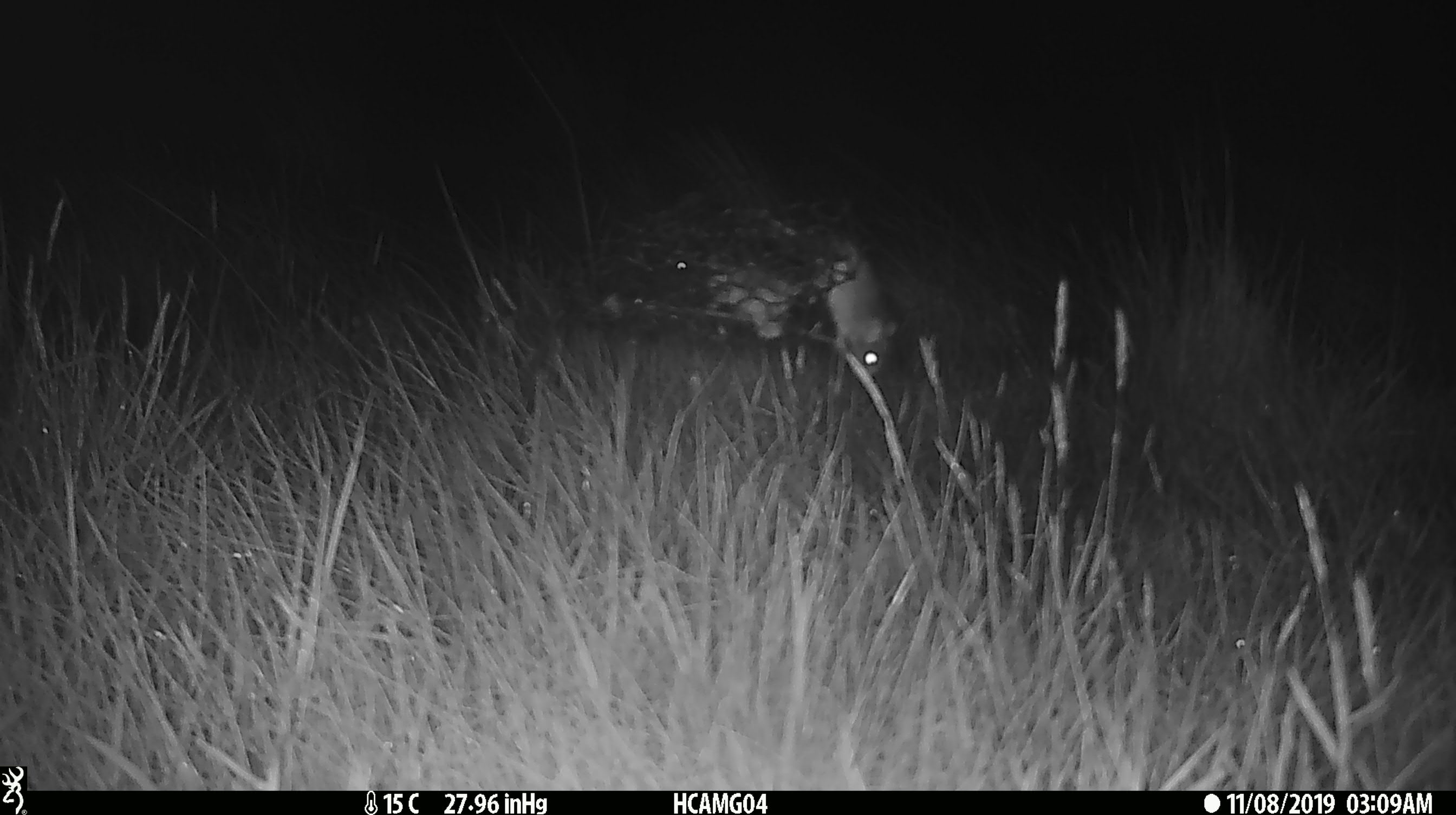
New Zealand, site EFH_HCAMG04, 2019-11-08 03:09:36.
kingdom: Animalia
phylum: Chordata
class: Mammalia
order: Rodentia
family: Muridae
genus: Mus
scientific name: Mus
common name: mouse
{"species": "mouse (Mus)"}